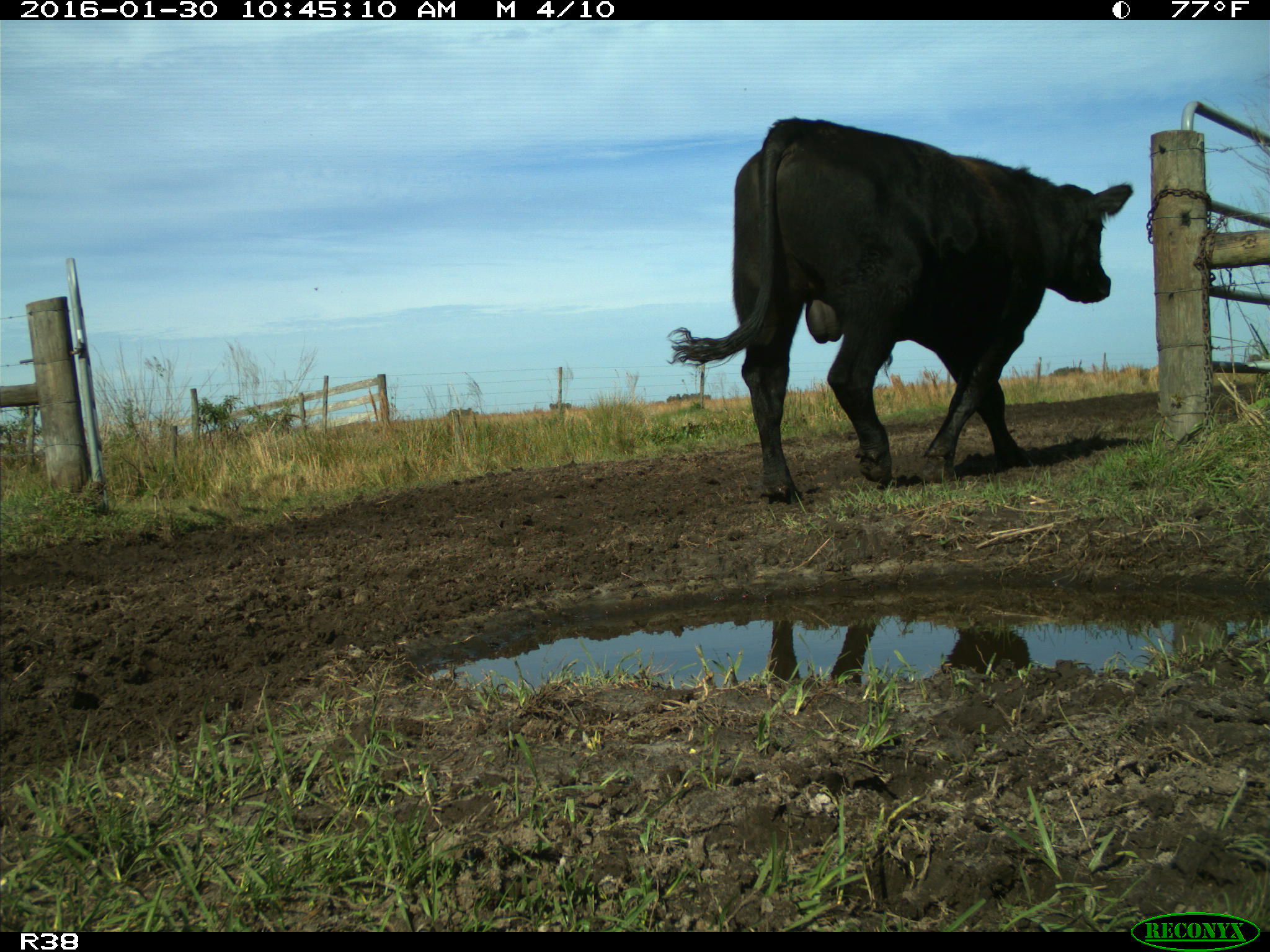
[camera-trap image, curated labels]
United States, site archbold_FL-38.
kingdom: Animalia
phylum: Chordata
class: Mammalia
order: Artiodactyla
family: Bovidae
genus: Bos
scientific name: Bos taurus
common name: domestic cow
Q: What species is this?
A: Bos taurus (domestic cow).